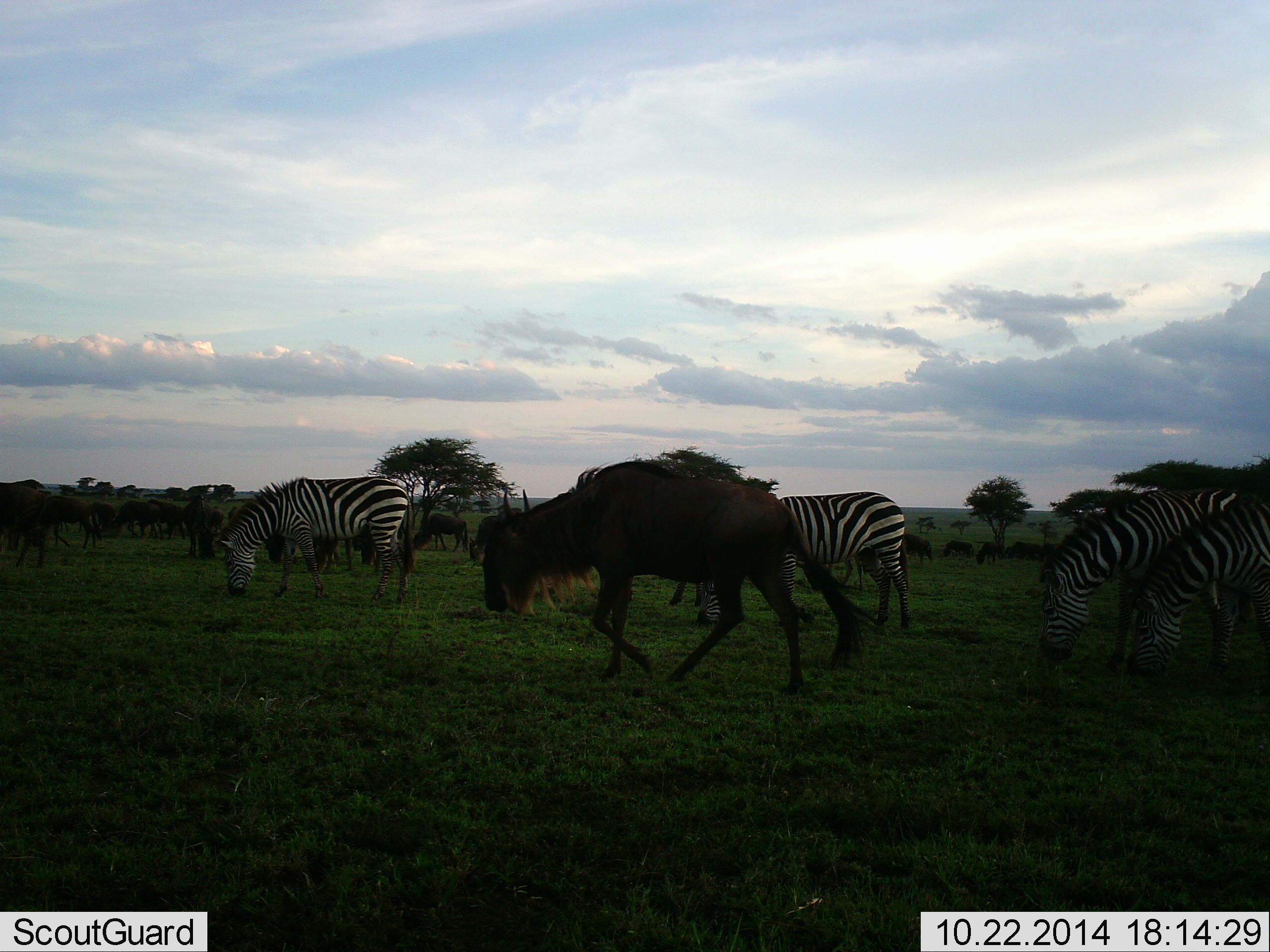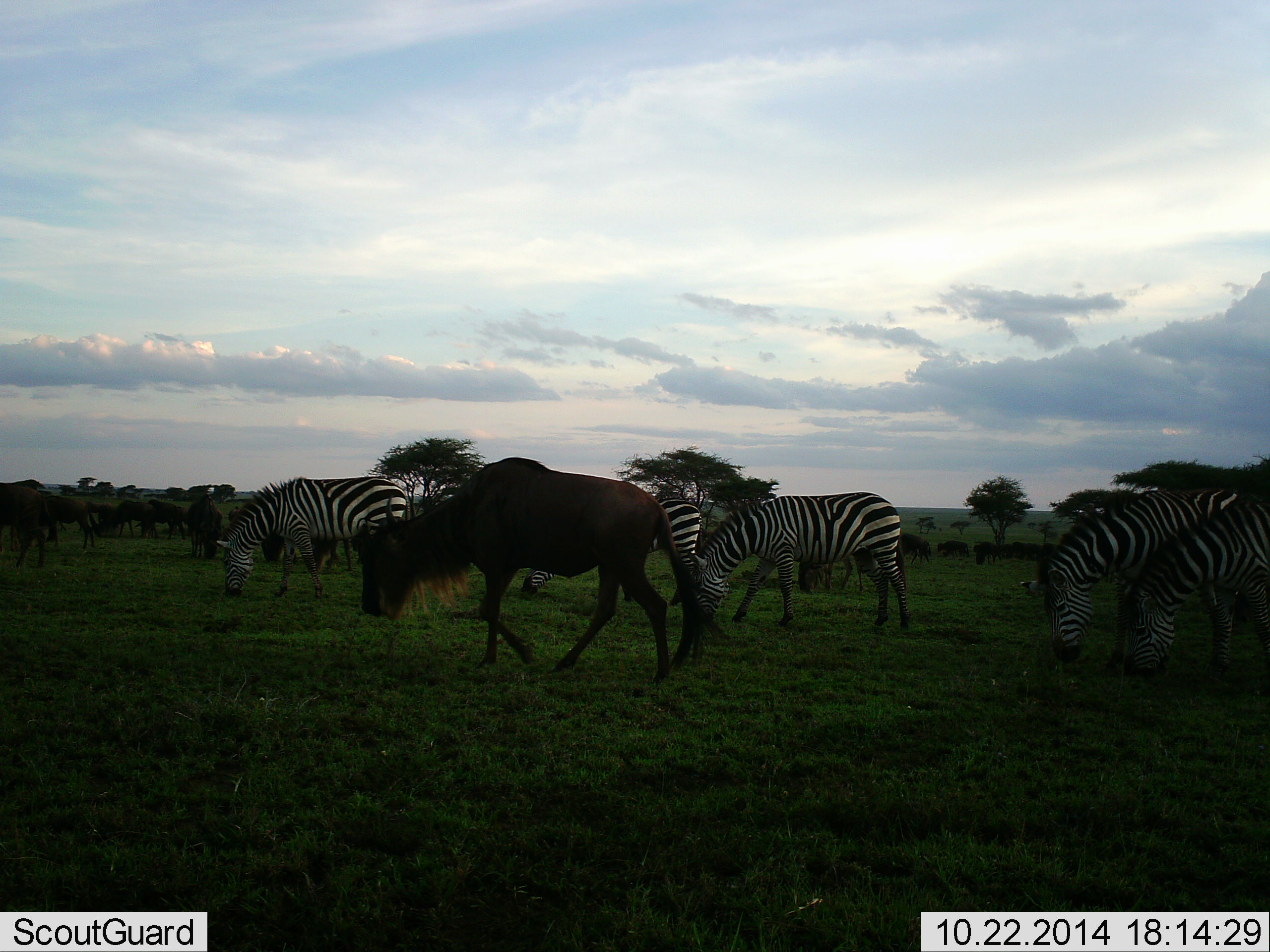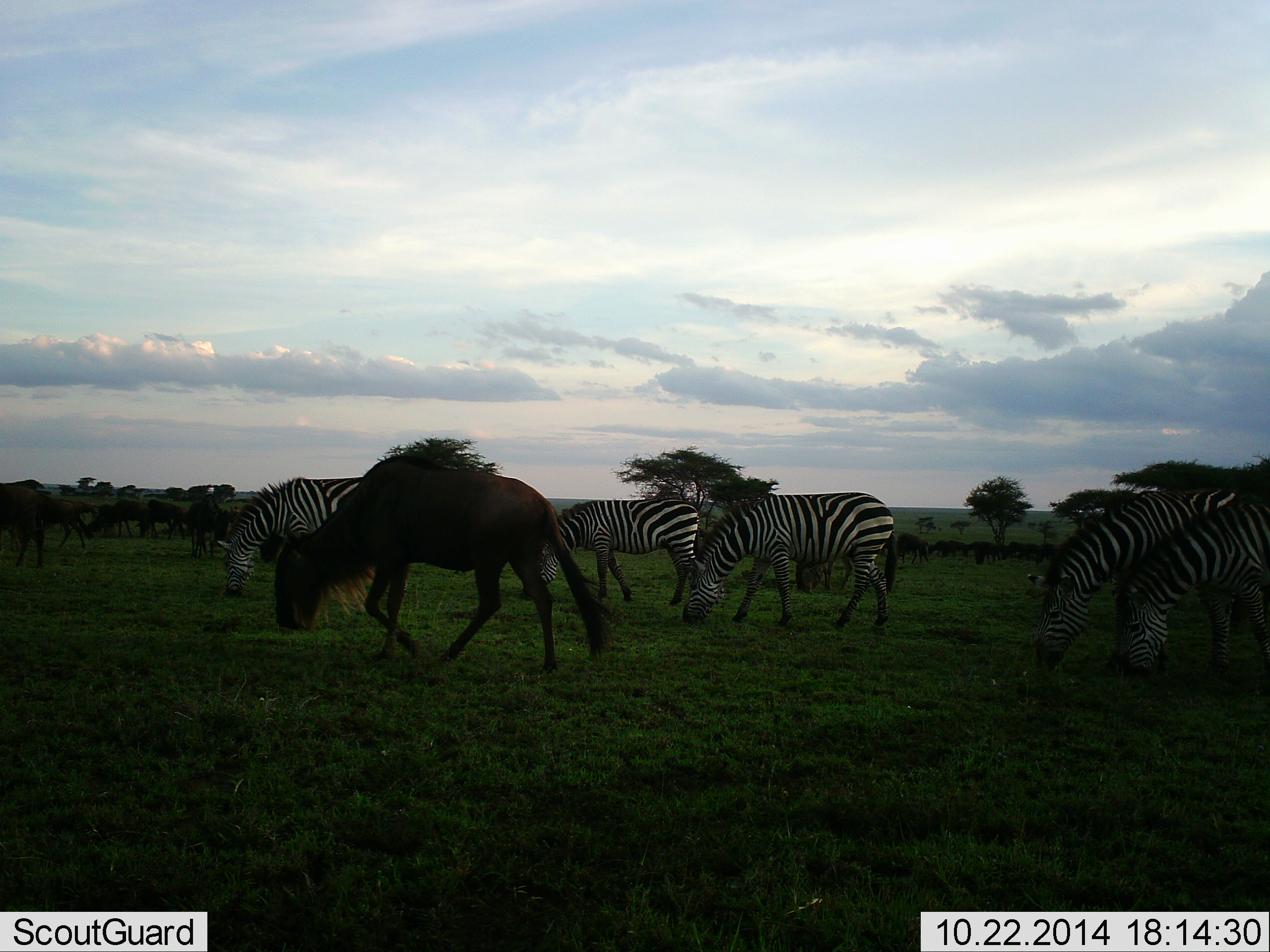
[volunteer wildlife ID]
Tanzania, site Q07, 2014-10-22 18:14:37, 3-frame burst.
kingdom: Animalia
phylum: Chordata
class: Mammalia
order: Artiodactyla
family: Bovidae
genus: Connochaetes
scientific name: Connochaetes taurinus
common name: blue wildebeest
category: wildebeest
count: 11-50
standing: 10%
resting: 0%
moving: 80%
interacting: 0%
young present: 0%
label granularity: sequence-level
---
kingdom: Animalia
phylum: Chordata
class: Mammalia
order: Perissodactyla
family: Equidae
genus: Equus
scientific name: Equus quagga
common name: plains zebra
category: zebra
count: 5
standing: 9%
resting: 0%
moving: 27%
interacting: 0%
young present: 0%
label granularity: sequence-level